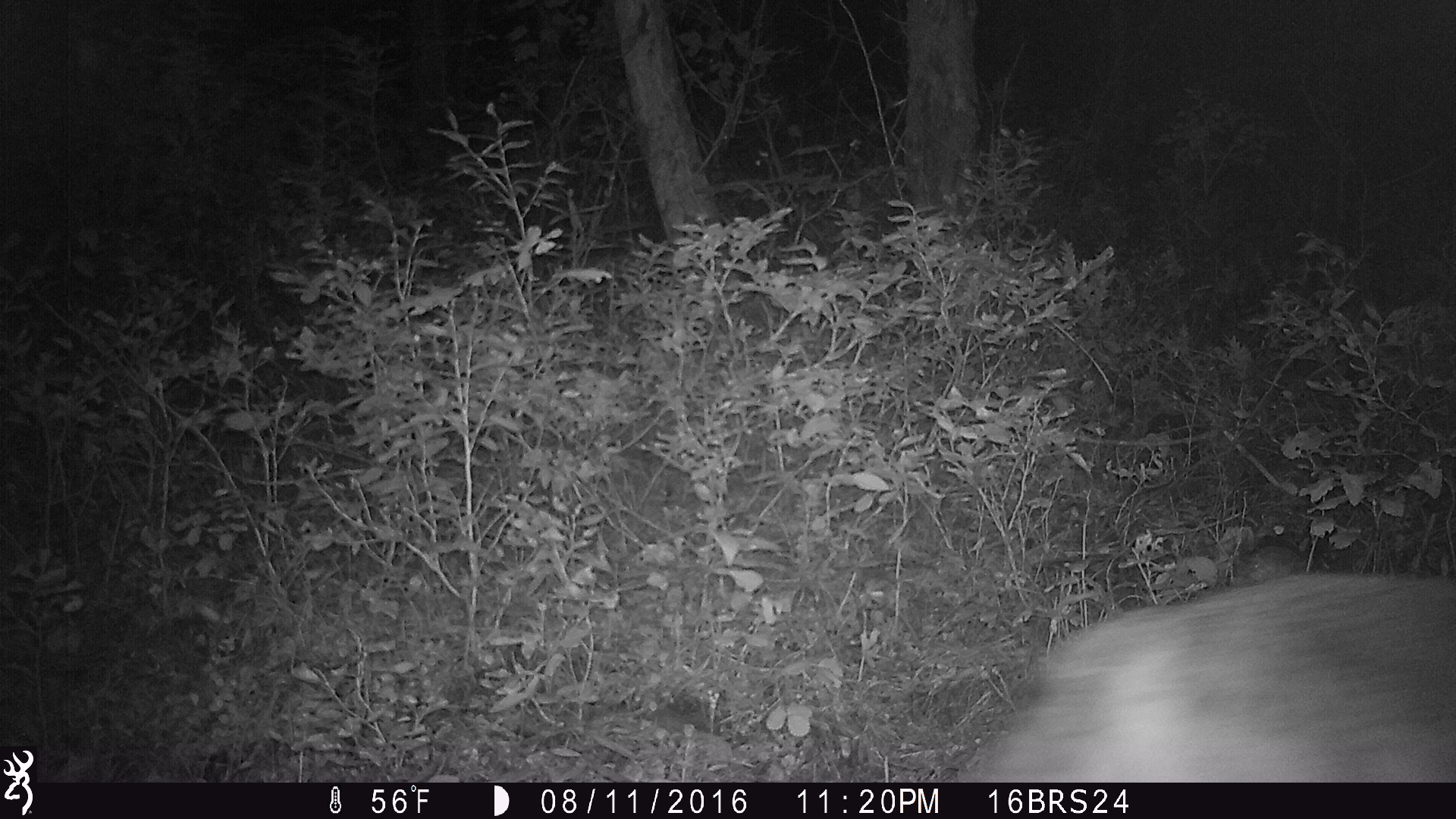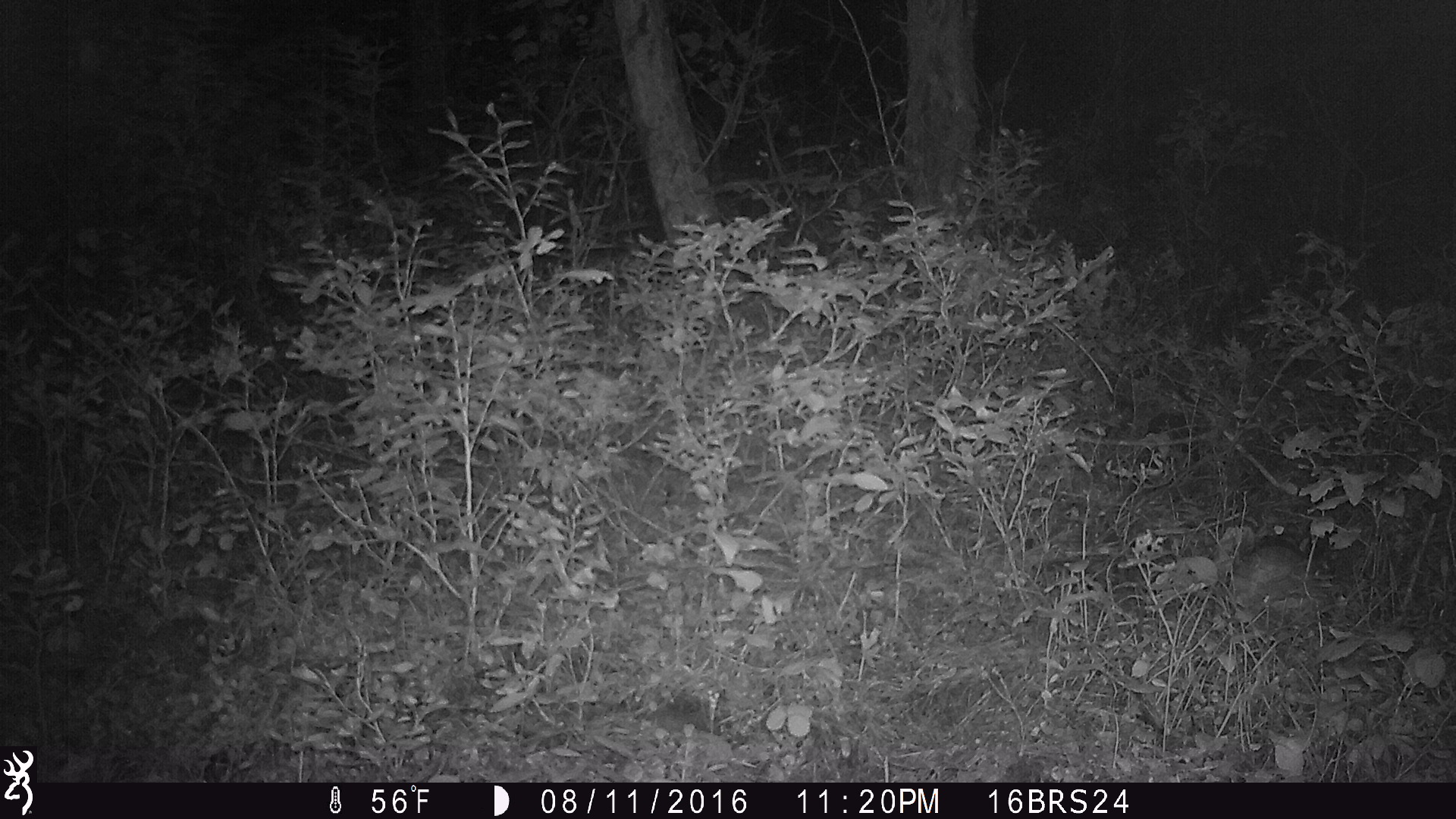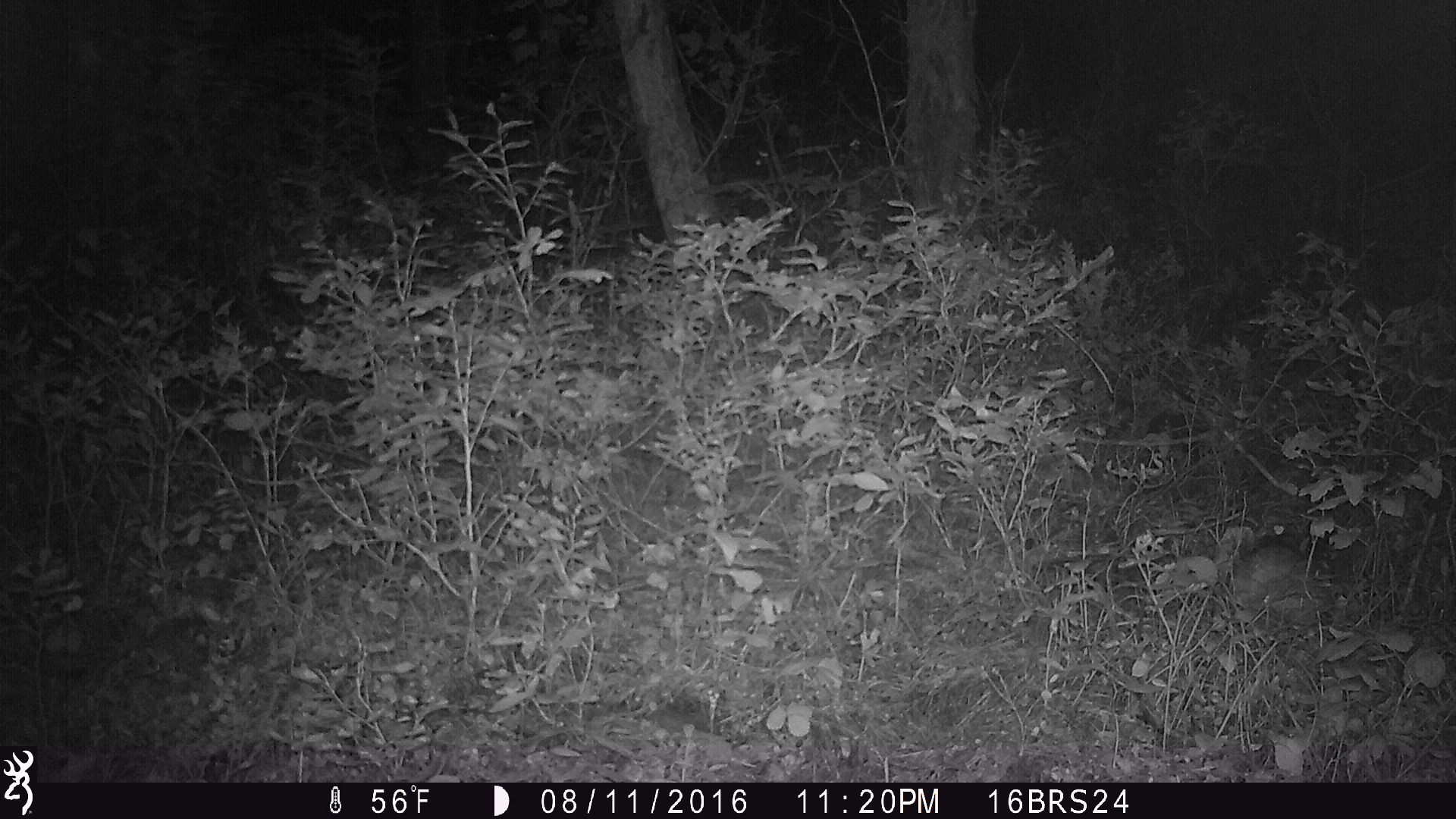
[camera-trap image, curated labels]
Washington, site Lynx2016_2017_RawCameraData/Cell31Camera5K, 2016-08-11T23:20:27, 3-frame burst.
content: unidentified animal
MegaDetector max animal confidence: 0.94